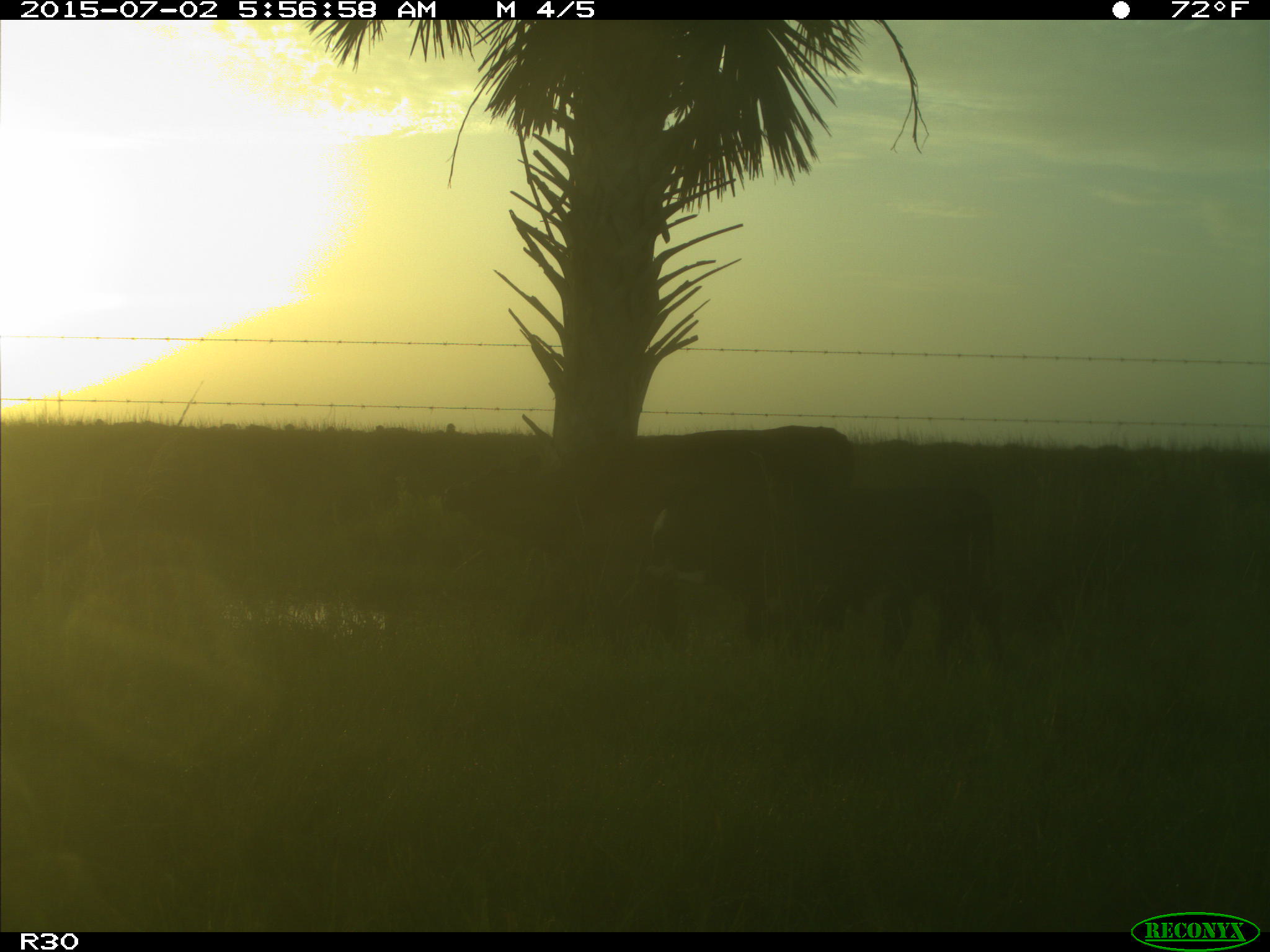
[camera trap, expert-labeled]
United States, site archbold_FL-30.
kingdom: Animalia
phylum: Chordata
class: Mammalia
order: Artiodactyla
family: Bovidae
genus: Bos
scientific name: Bos taurus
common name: domestic cow